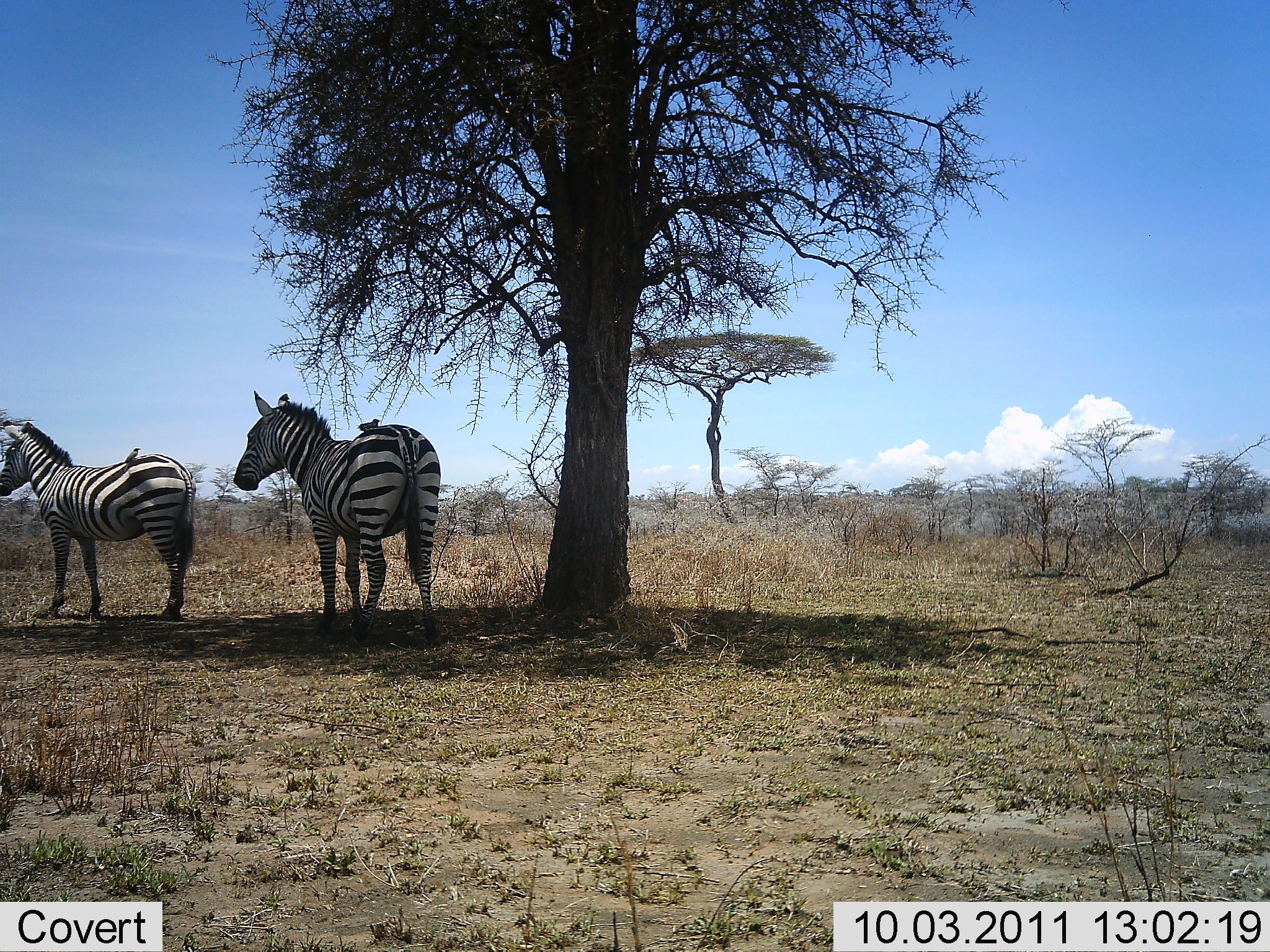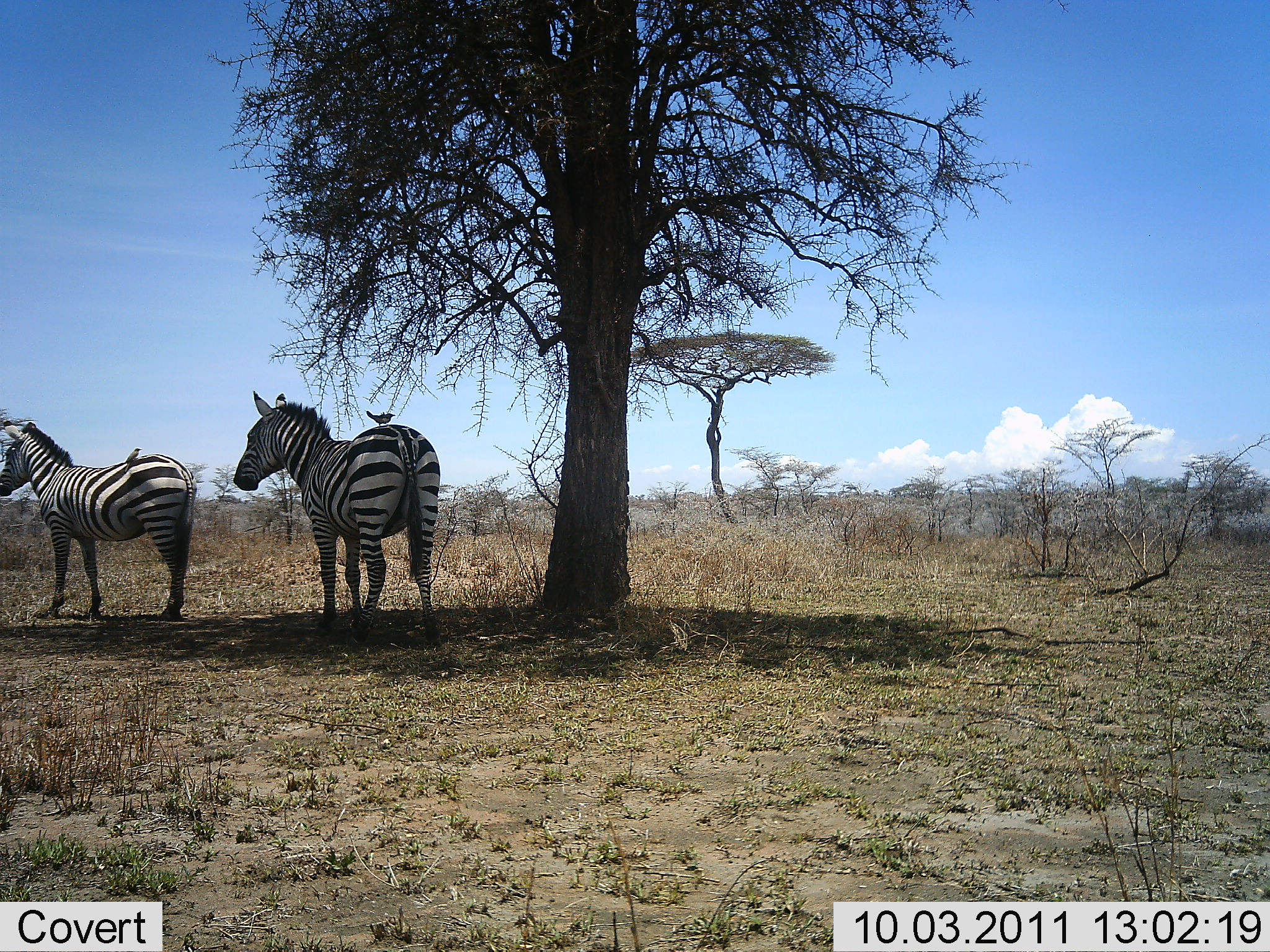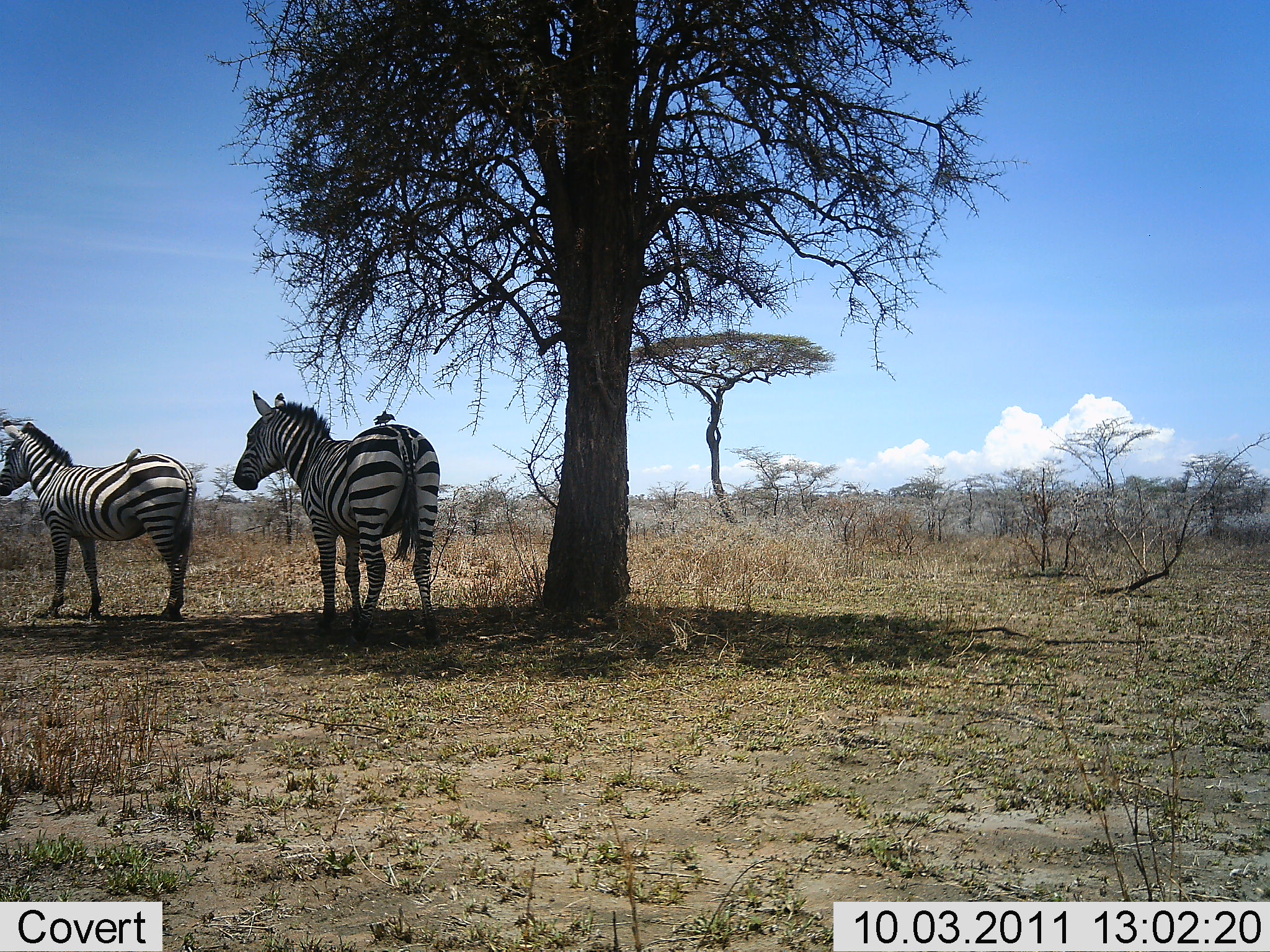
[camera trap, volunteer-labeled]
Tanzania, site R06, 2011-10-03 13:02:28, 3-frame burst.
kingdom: Animalia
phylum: Chordata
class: Aves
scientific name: Aves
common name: bird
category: otherbird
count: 3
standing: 50%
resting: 20%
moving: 20%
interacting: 10%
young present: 0%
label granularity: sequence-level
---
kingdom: Animalia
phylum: Chordata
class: Mammalia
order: Perissodactyla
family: Equidae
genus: Equus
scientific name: Equus quagga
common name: plains zebra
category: zebra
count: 2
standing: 92%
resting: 8%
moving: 0%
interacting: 0%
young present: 0%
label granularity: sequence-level